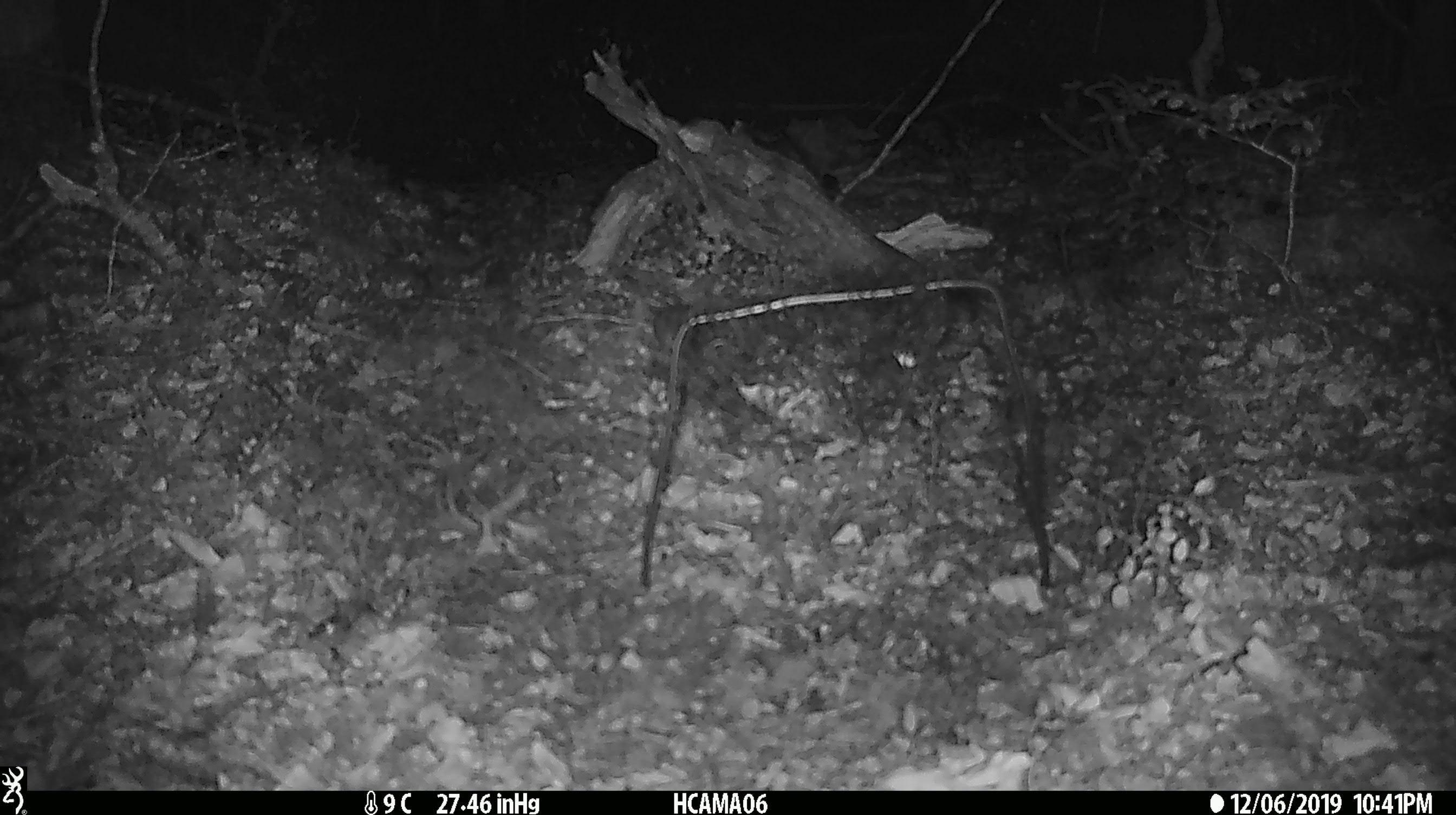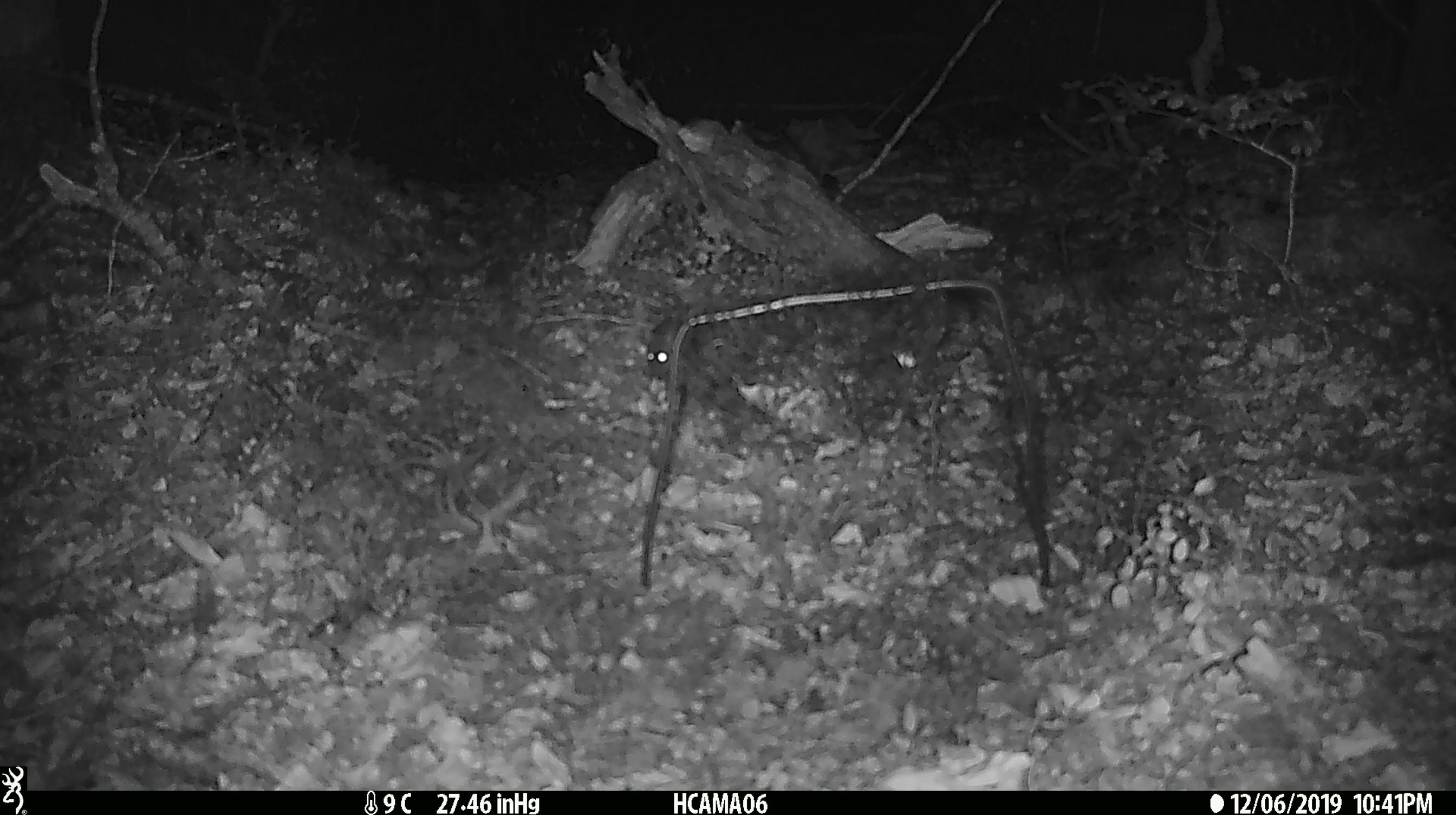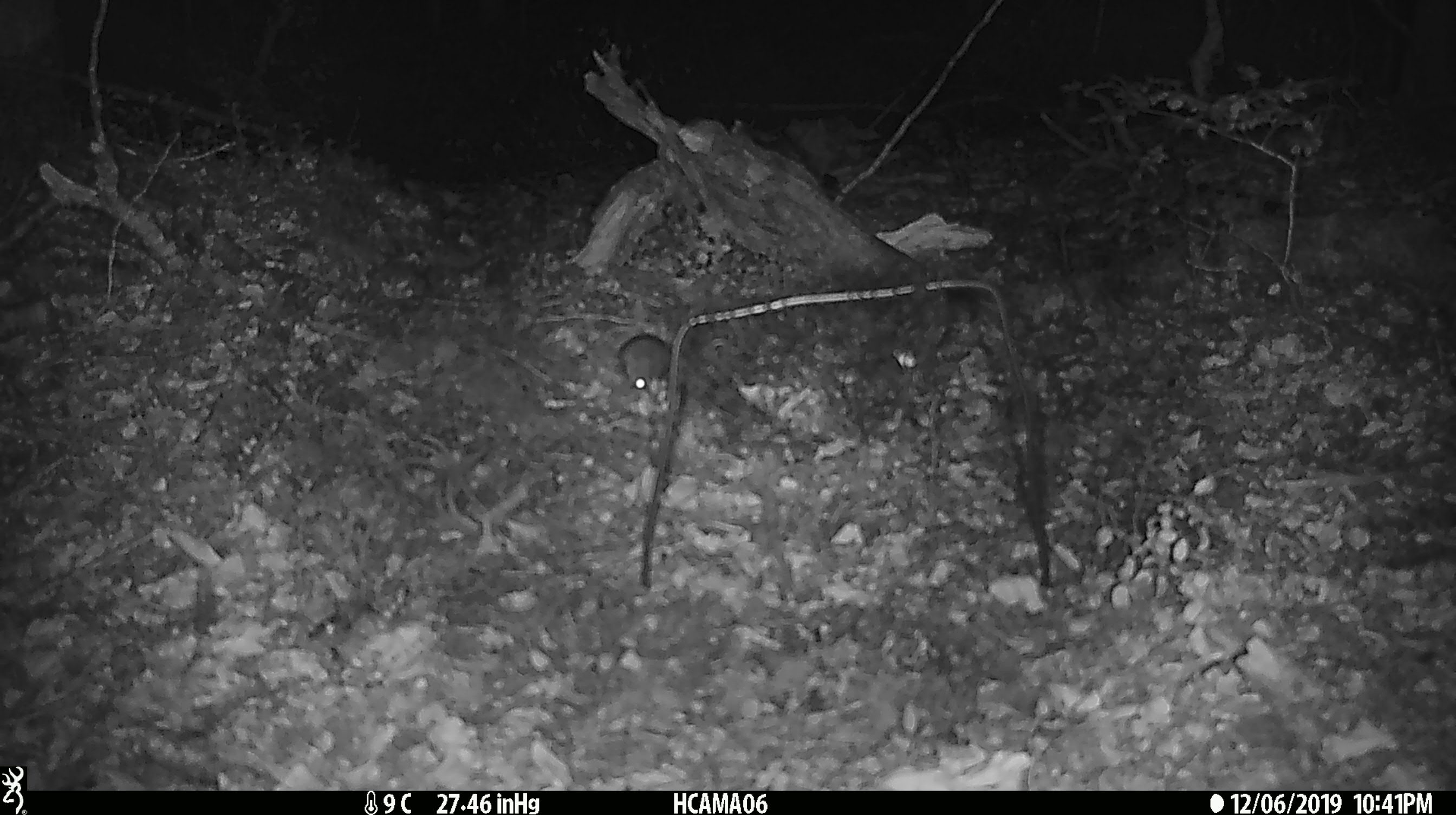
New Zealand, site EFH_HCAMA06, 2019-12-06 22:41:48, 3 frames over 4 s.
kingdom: Animalia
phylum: Chordata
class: Mammalia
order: Rodentia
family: Muridae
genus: Mus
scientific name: Mus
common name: mouse